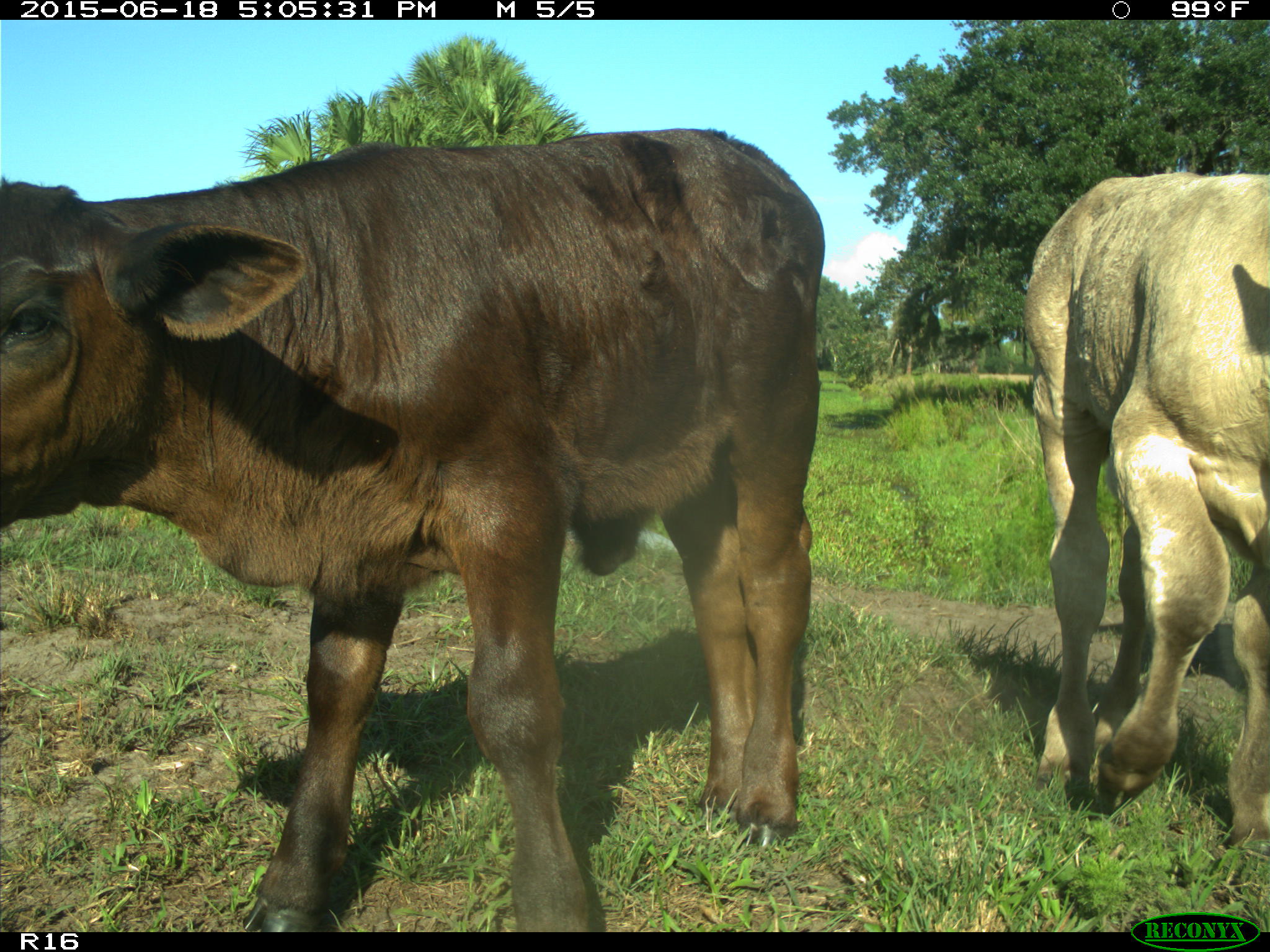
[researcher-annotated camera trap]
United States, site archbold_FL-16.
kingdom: Animalia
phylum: Chordata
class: Mammalia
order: Artiodactyla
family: Bovidae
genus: Bos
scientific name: Bos taurus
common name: domestic cow